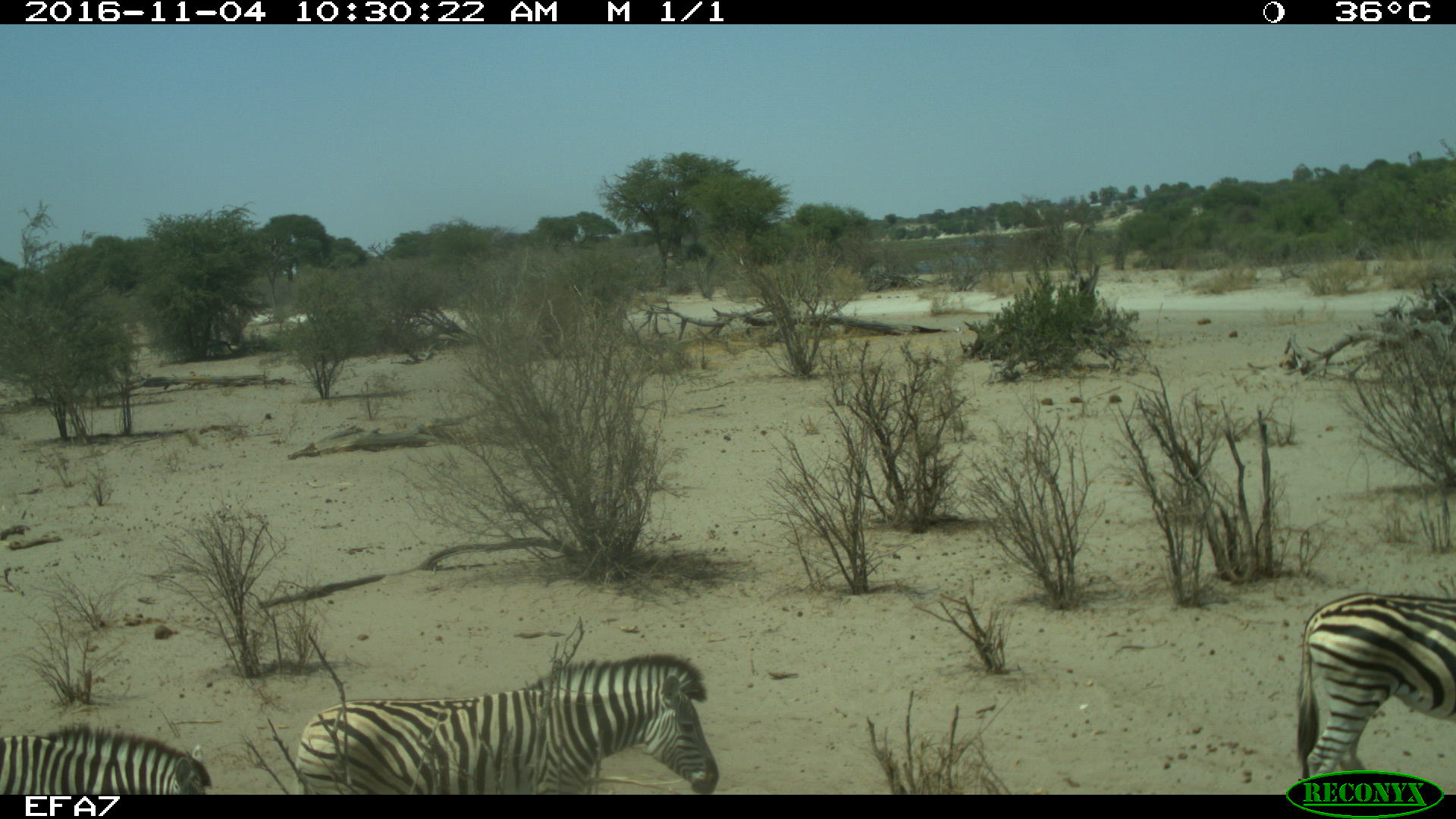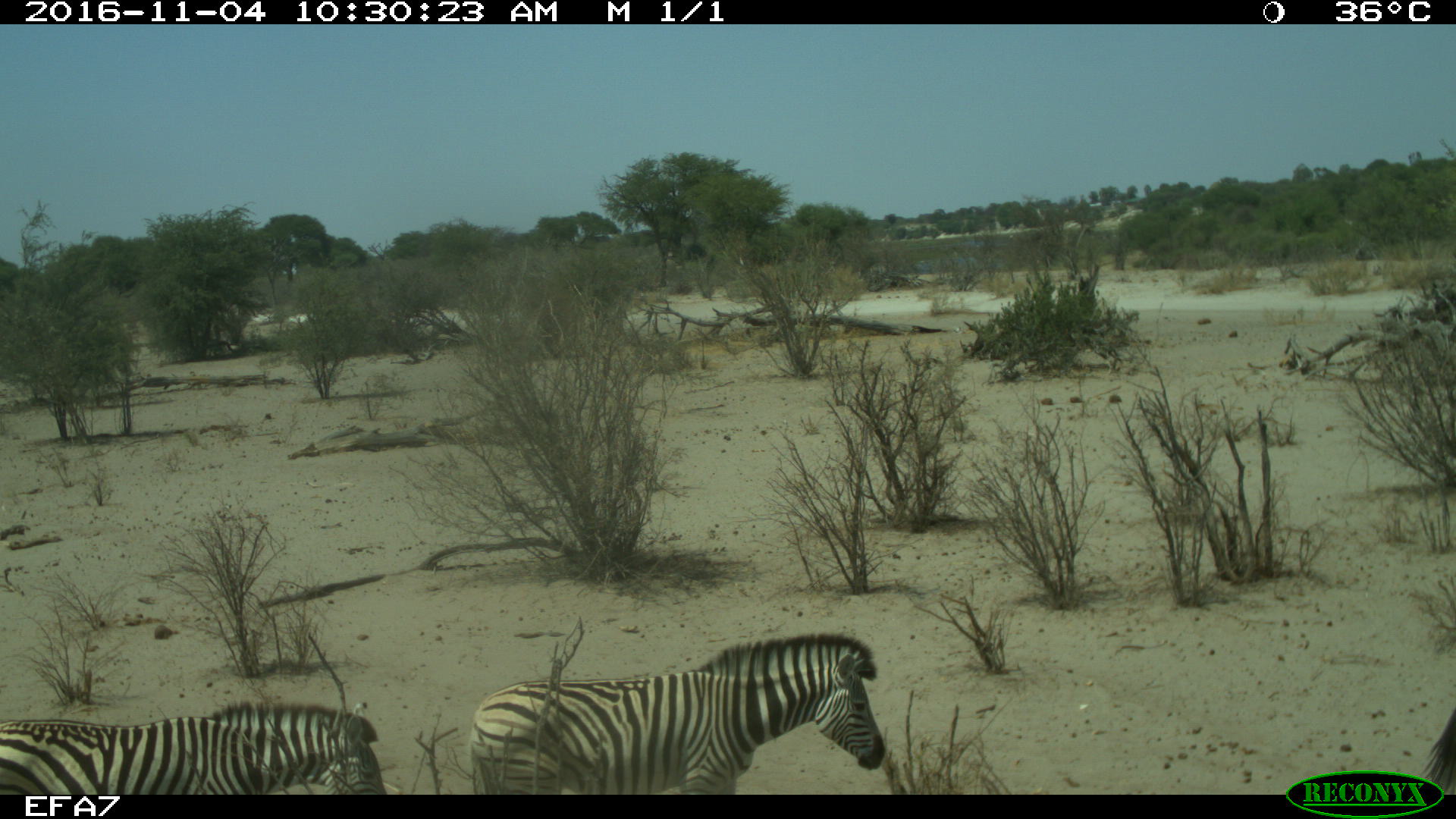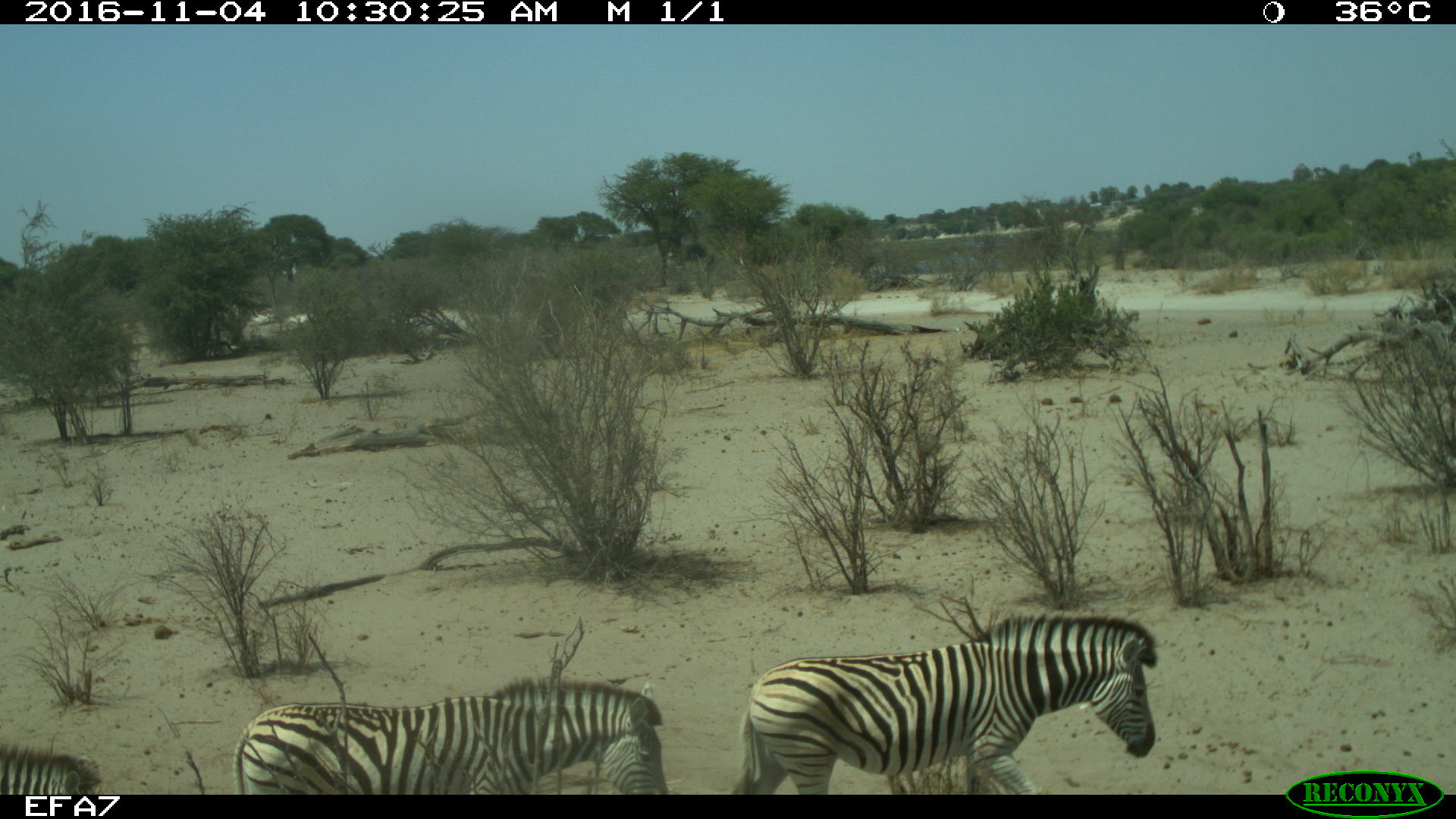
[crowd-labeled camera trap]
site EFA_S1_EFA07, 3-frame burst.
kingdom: Animalia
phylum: Chordata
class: Mammalia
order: Perissodactyla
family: Equidae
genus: Equus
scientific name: Equus quagga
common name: plains zebra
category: zebraplains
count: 4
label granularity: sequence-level